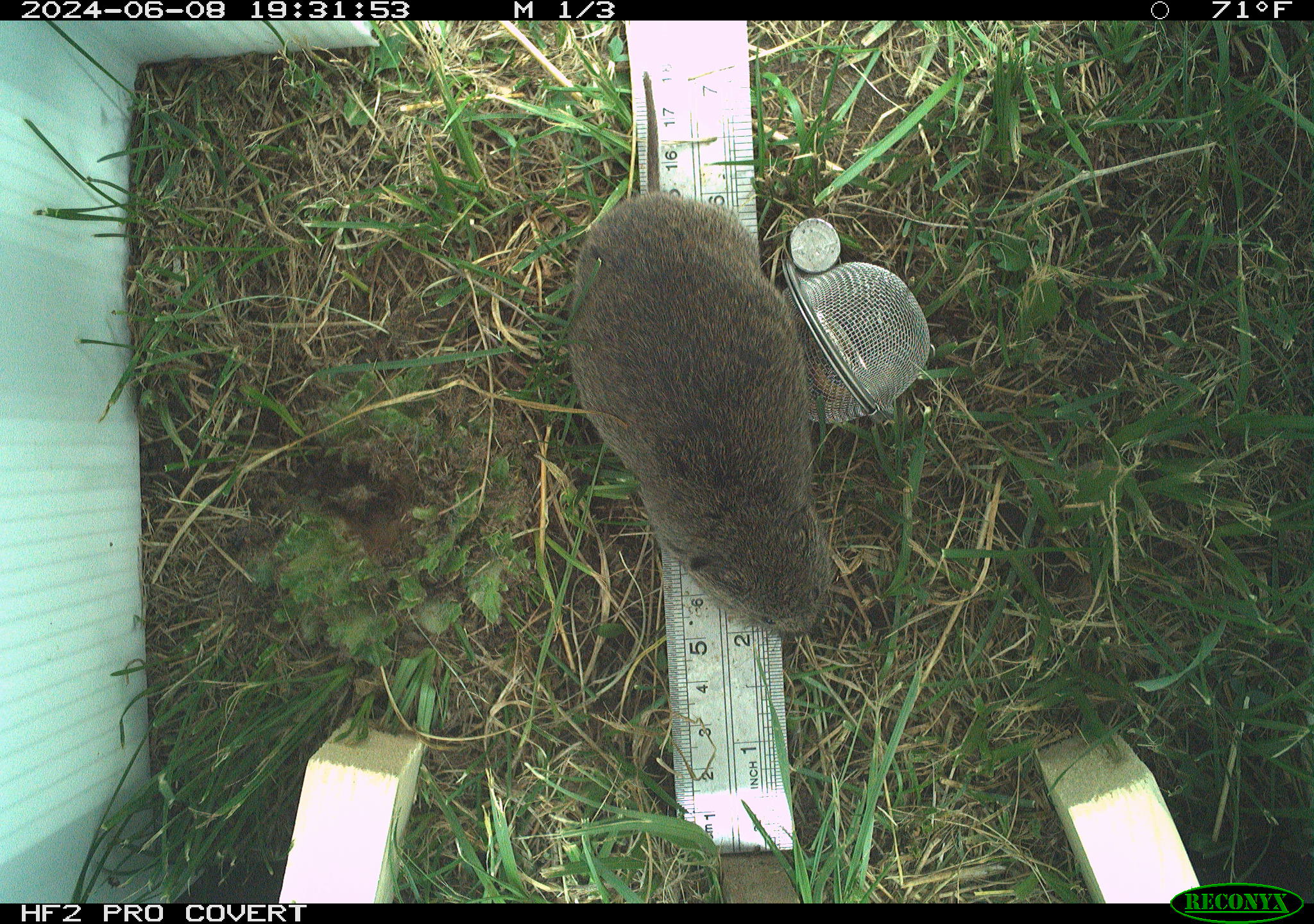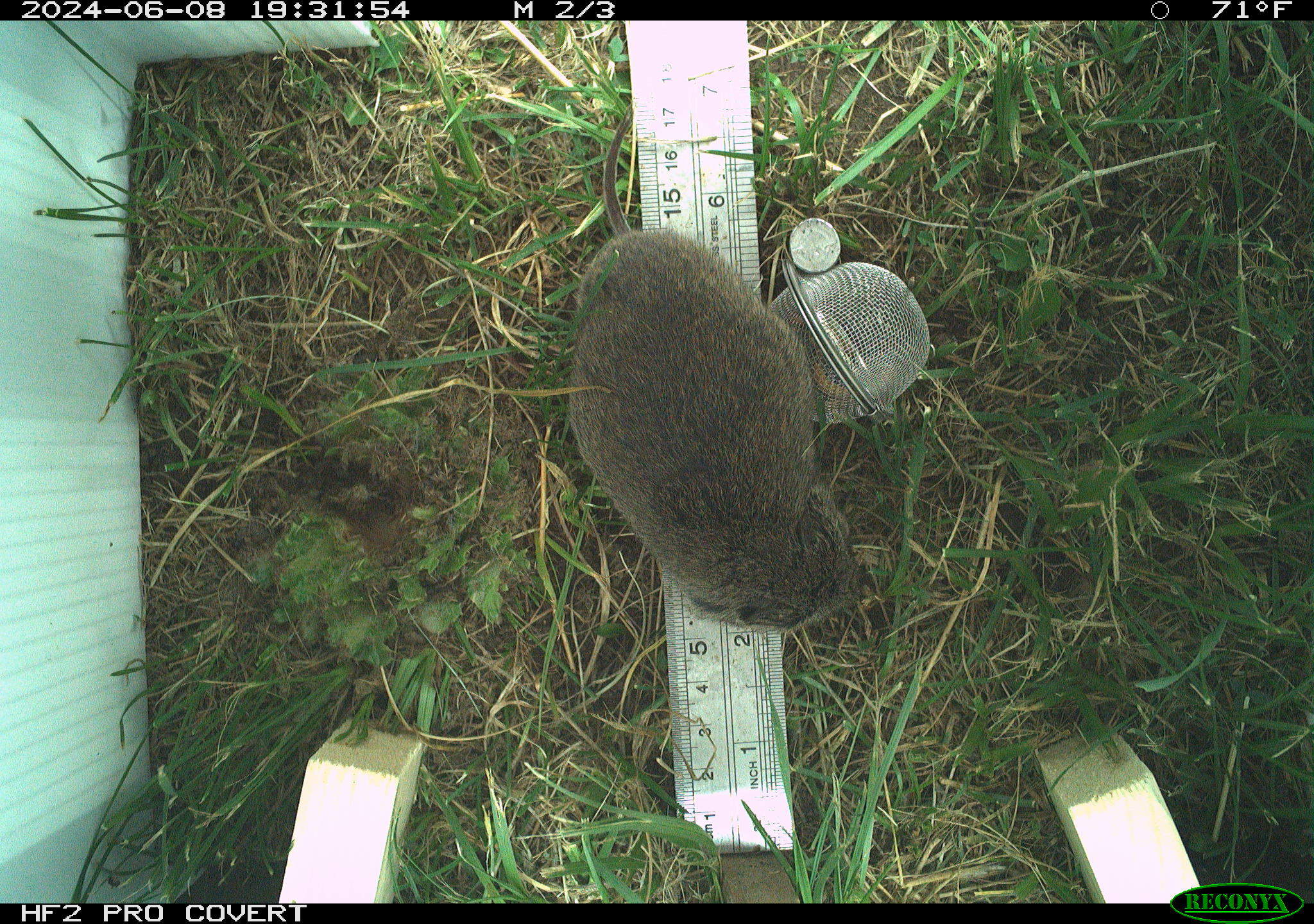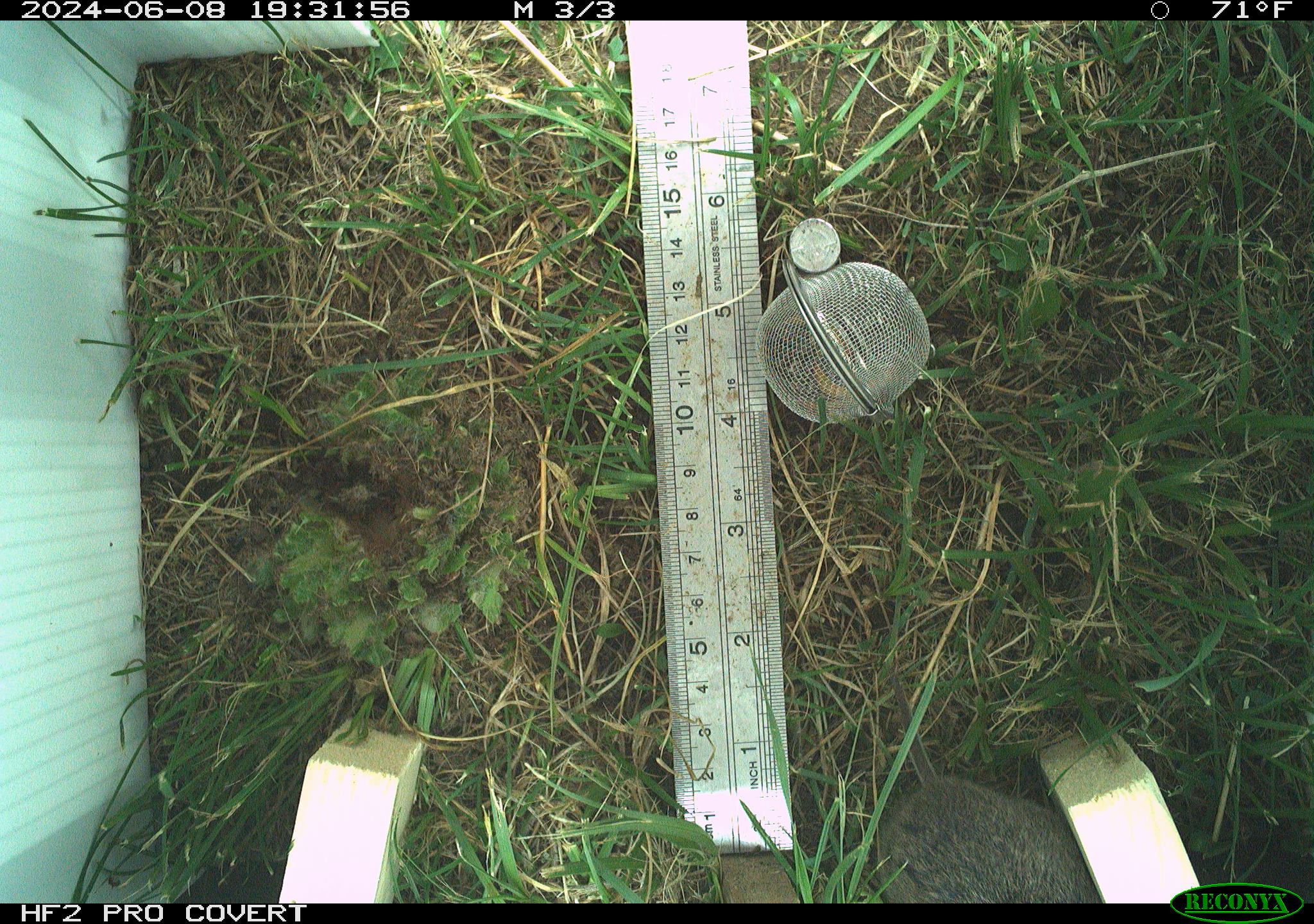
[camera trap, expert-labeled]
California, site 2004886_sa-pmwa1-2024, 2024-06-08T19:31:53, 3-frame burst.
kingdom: Animalia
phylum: Chordata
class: Mammalia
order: Rodentia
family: Cricetidae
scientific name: Arvicolinae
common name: voles, lemmings, and muskrats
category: arvicolinae subfamily